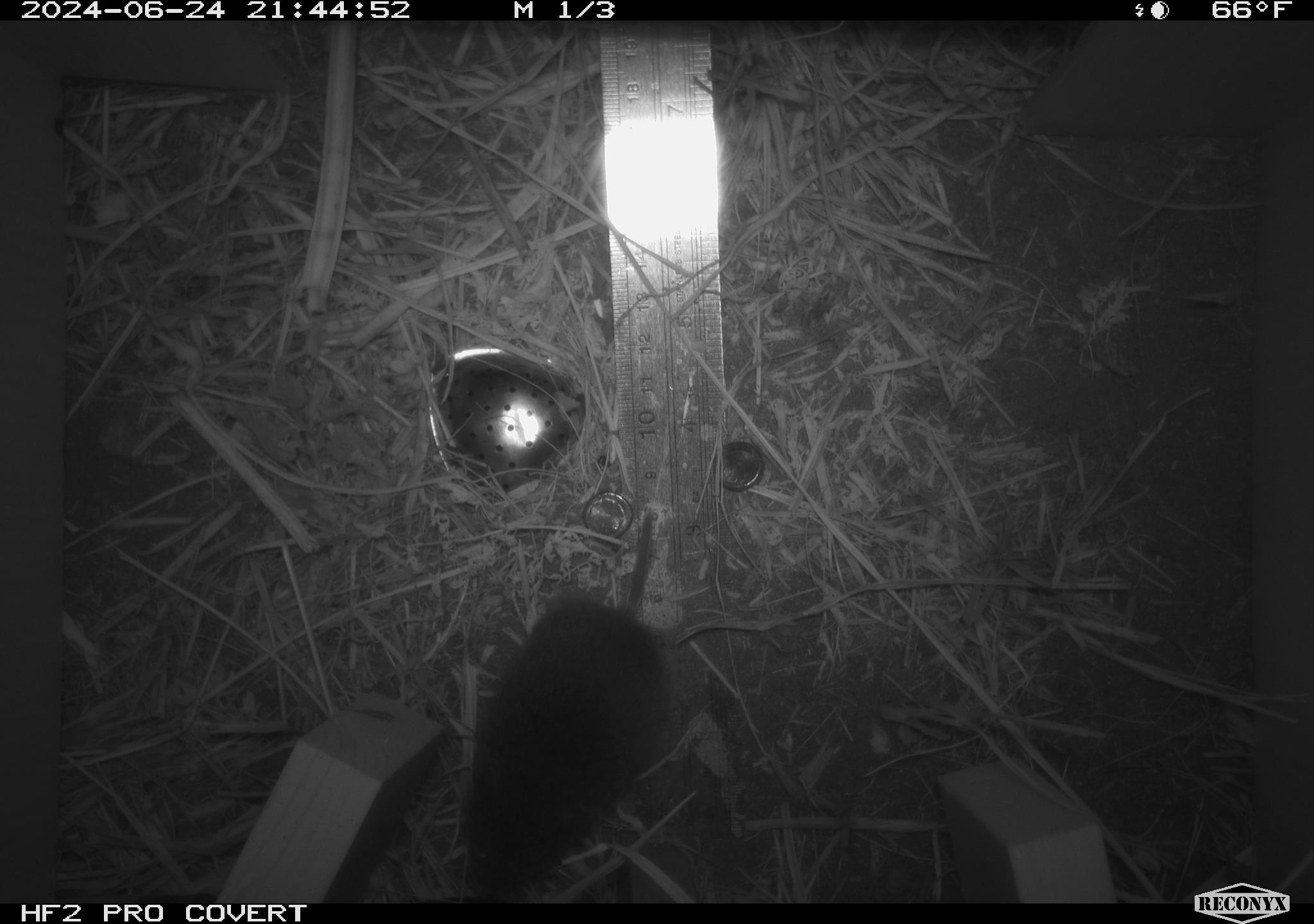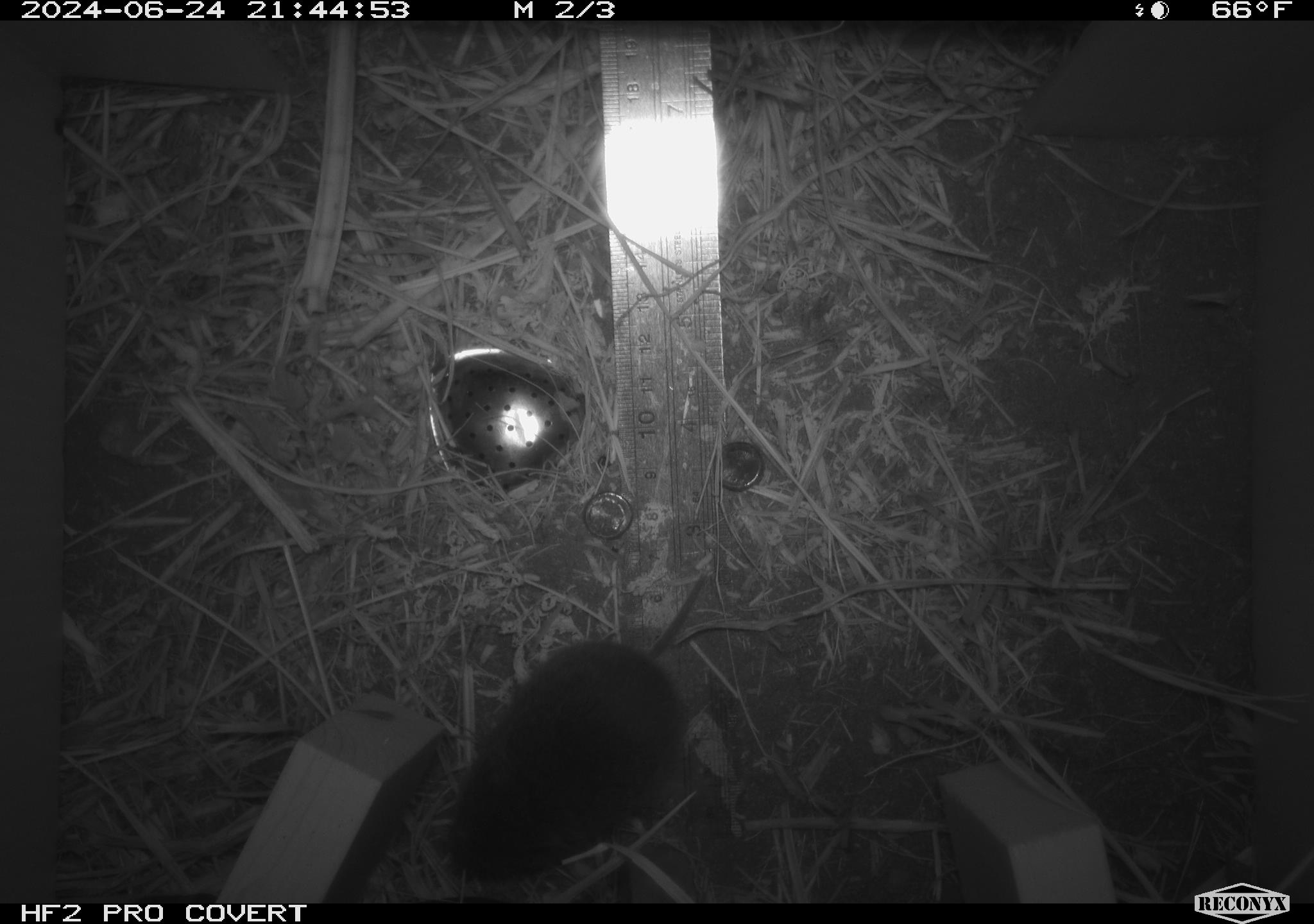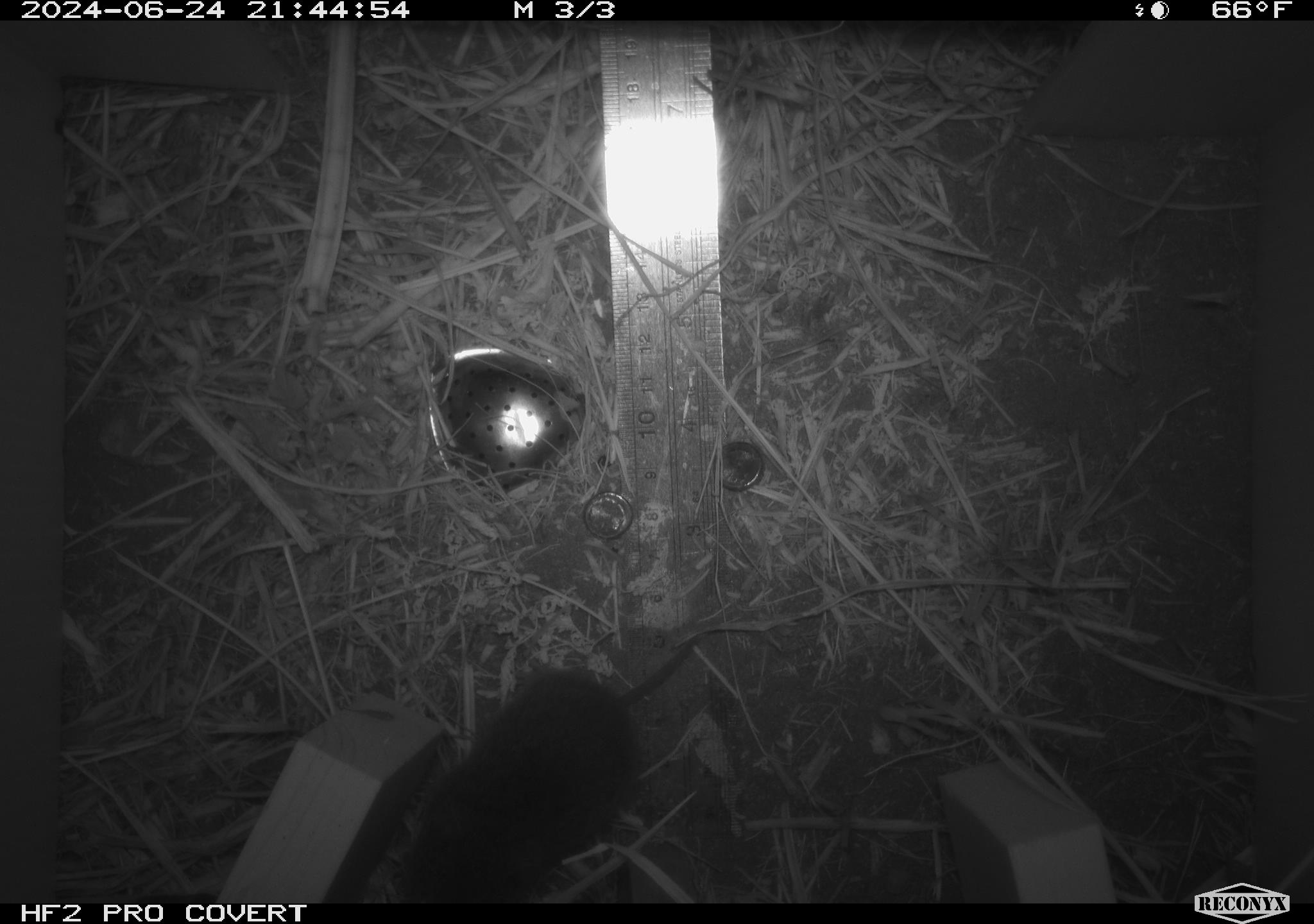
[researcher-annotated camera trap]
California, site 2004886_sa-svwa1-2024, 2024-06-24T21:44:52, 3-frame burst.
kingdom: Animalia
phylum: Chordata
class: Mammalia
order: Rodentia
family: Cricetidae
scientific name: Arvicolinae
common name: voles, lemmings, and muskrats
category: arvicolinae subfamily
Arvicolinae subfamily (voles, lemmings, and muskrats) (Arvicolinae).